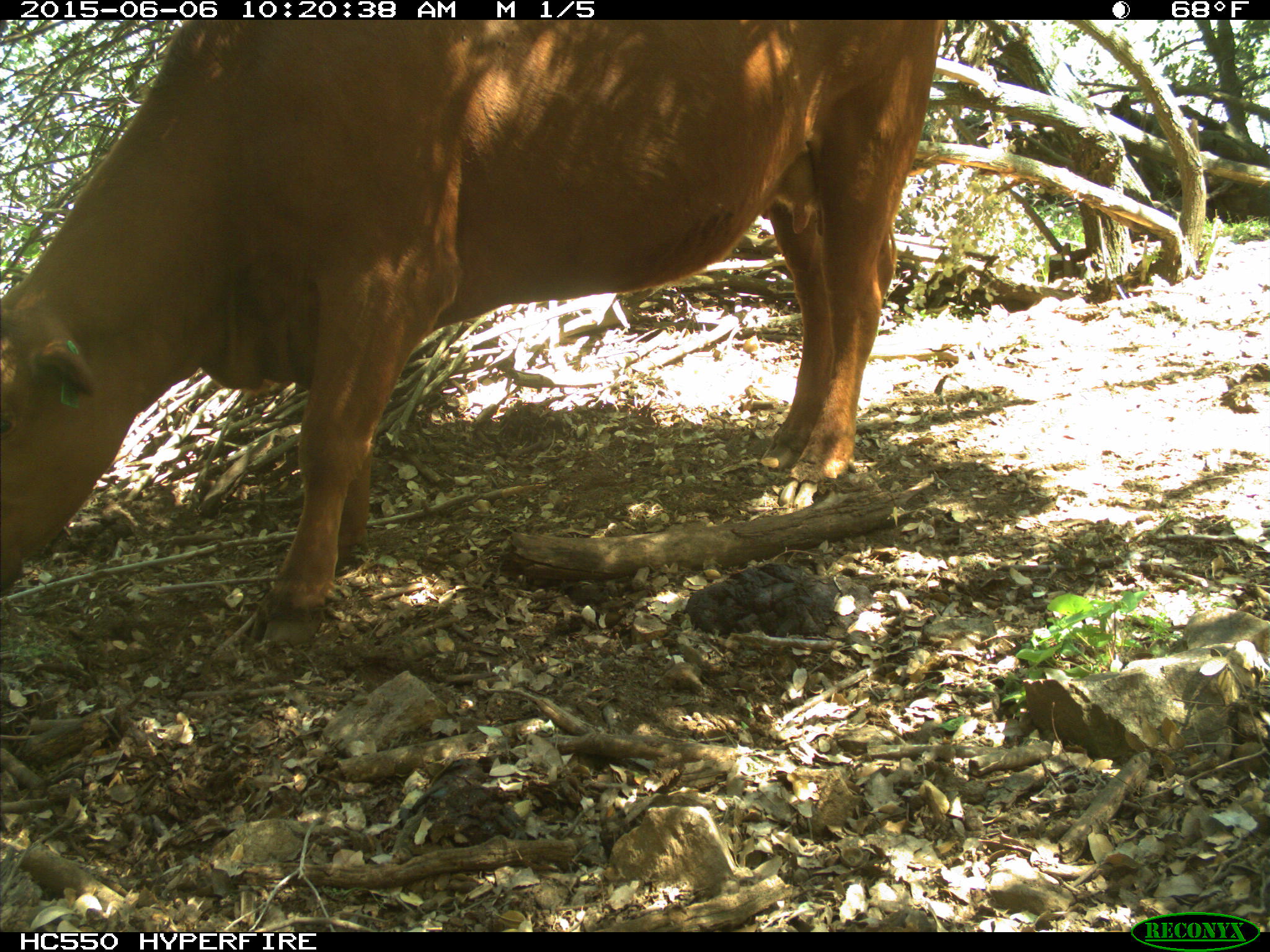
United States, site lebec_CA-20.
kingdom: Animalia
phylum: Chordata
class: Mammalia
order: Artiodactyla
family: Bovidae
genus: Bos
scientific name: Bos taurus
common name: domestic cow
Bos taurus (domestic cow).